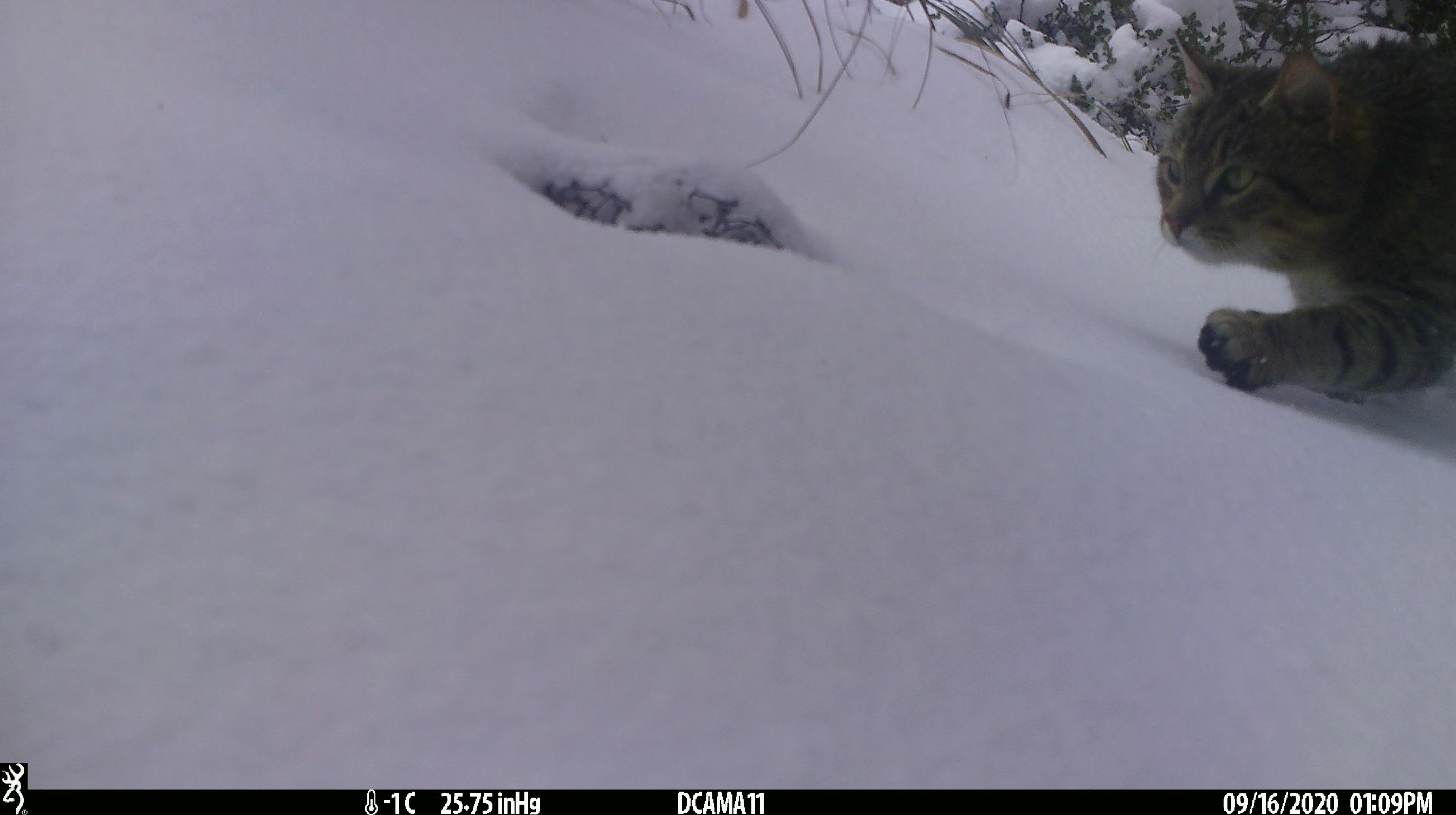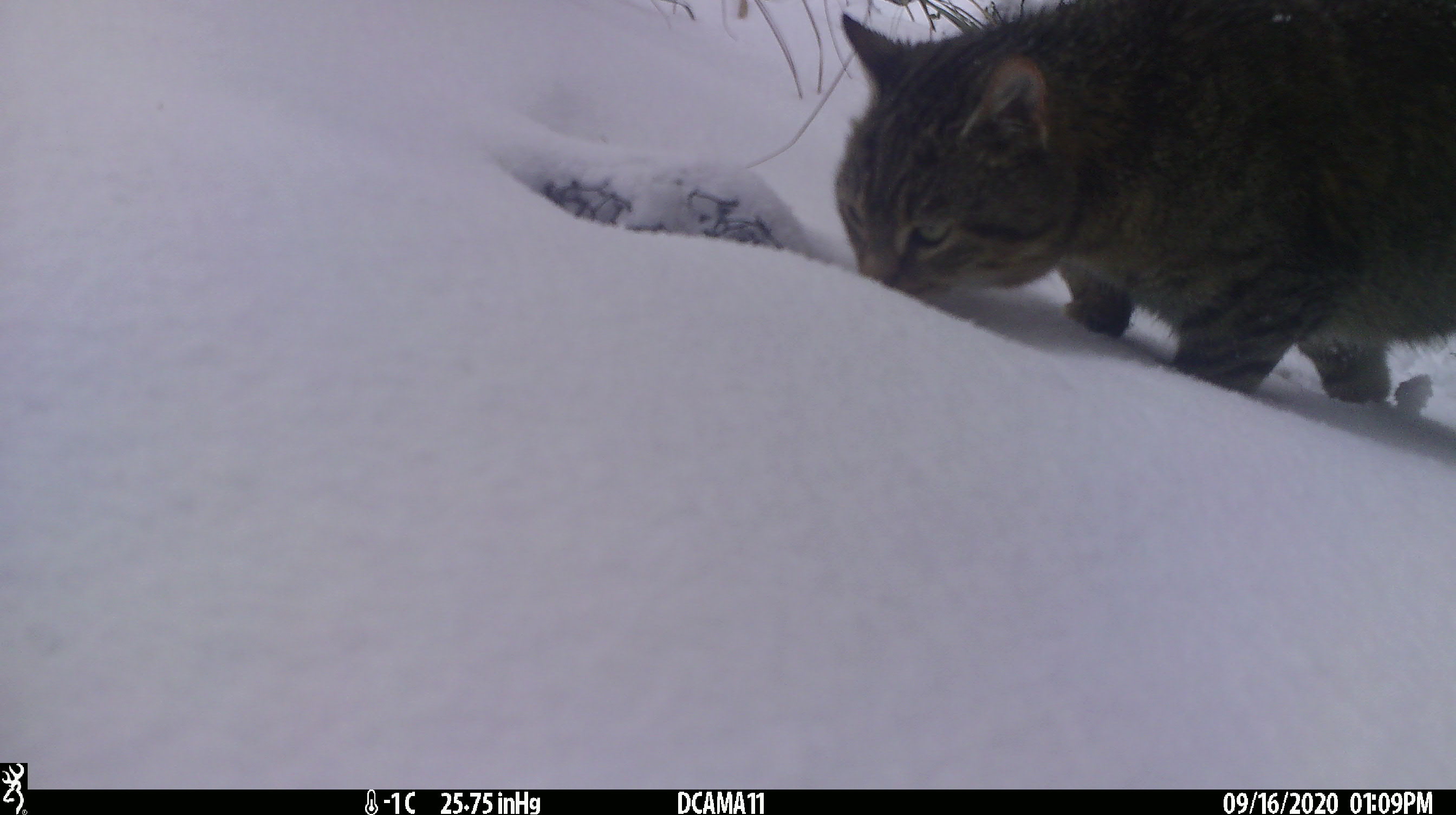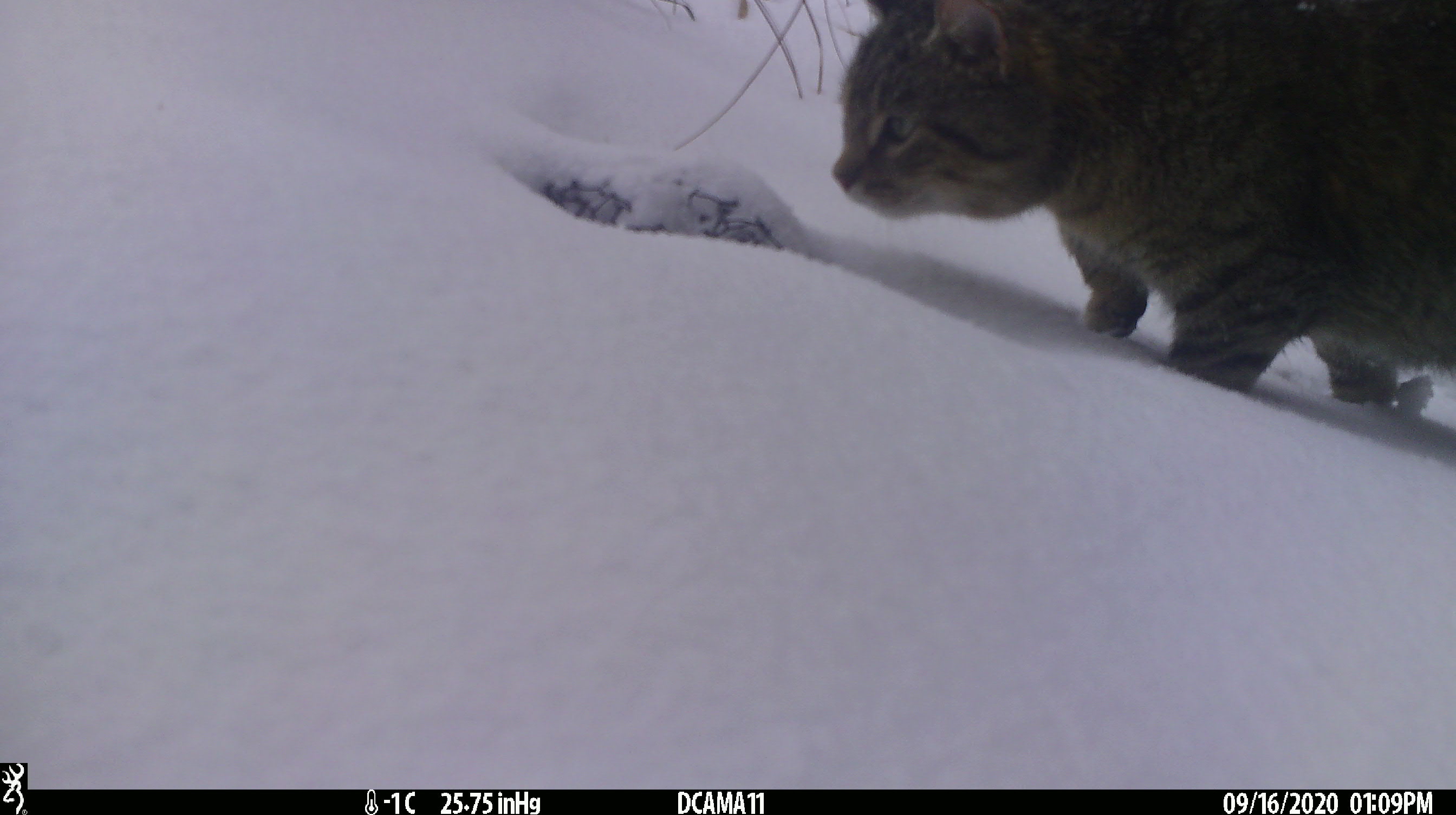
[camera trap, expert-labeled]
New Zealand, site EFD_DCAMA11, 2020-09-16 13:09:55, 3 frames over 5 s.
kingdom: Animalia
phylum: Chordata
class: Mammalia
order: Carnivora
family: Felidae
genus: Felis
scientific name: Felis catus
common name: domestic cat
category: cat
Cat (domestic cat) (Felis catus).